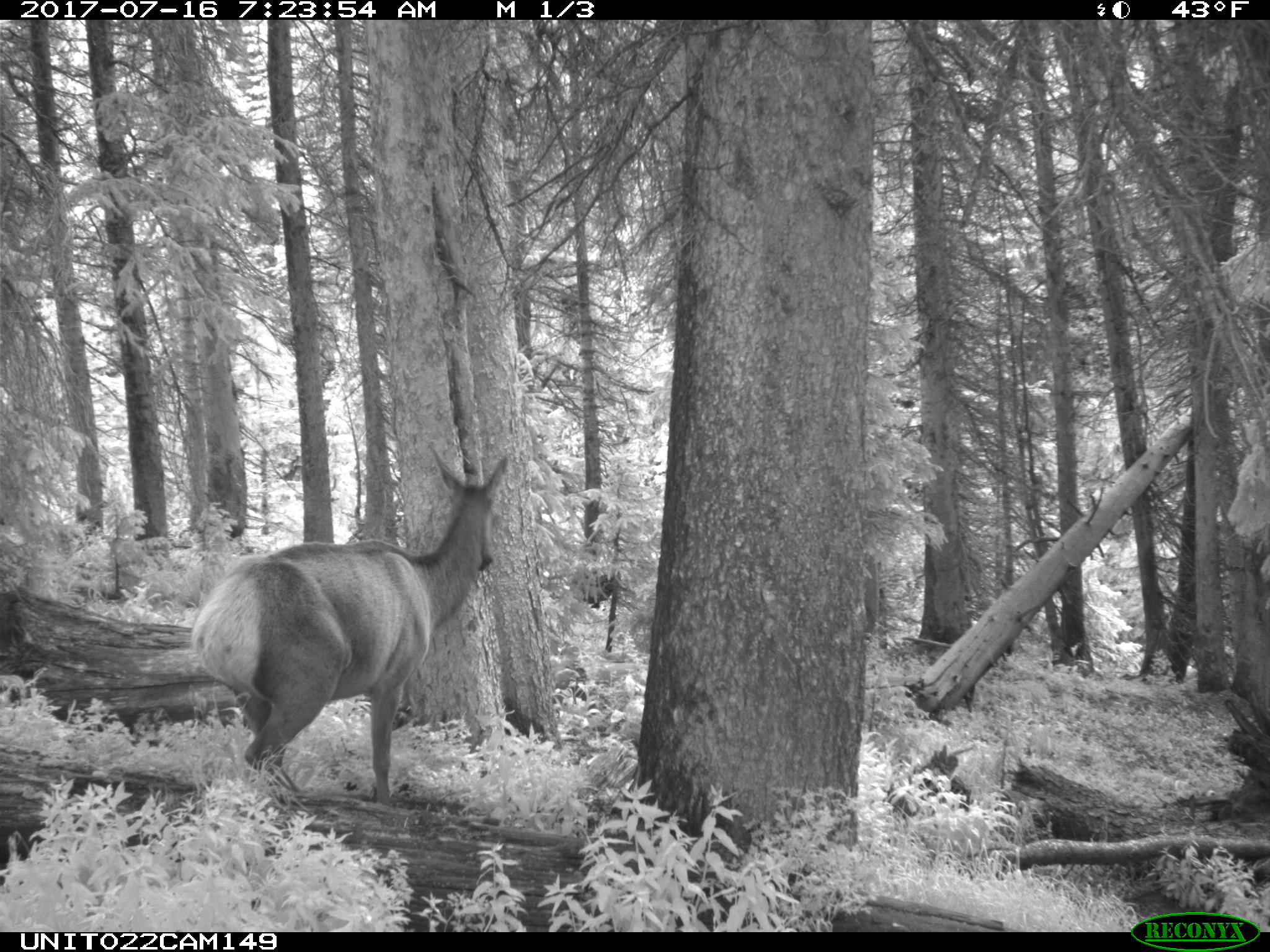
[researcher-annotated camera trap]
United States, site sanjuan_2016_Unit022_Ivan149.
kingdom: Animalia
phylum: Chordata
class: Mammalia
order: Artiodactyla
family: Cervidae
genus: Cervus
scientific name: Cervus elaphus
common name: red deer